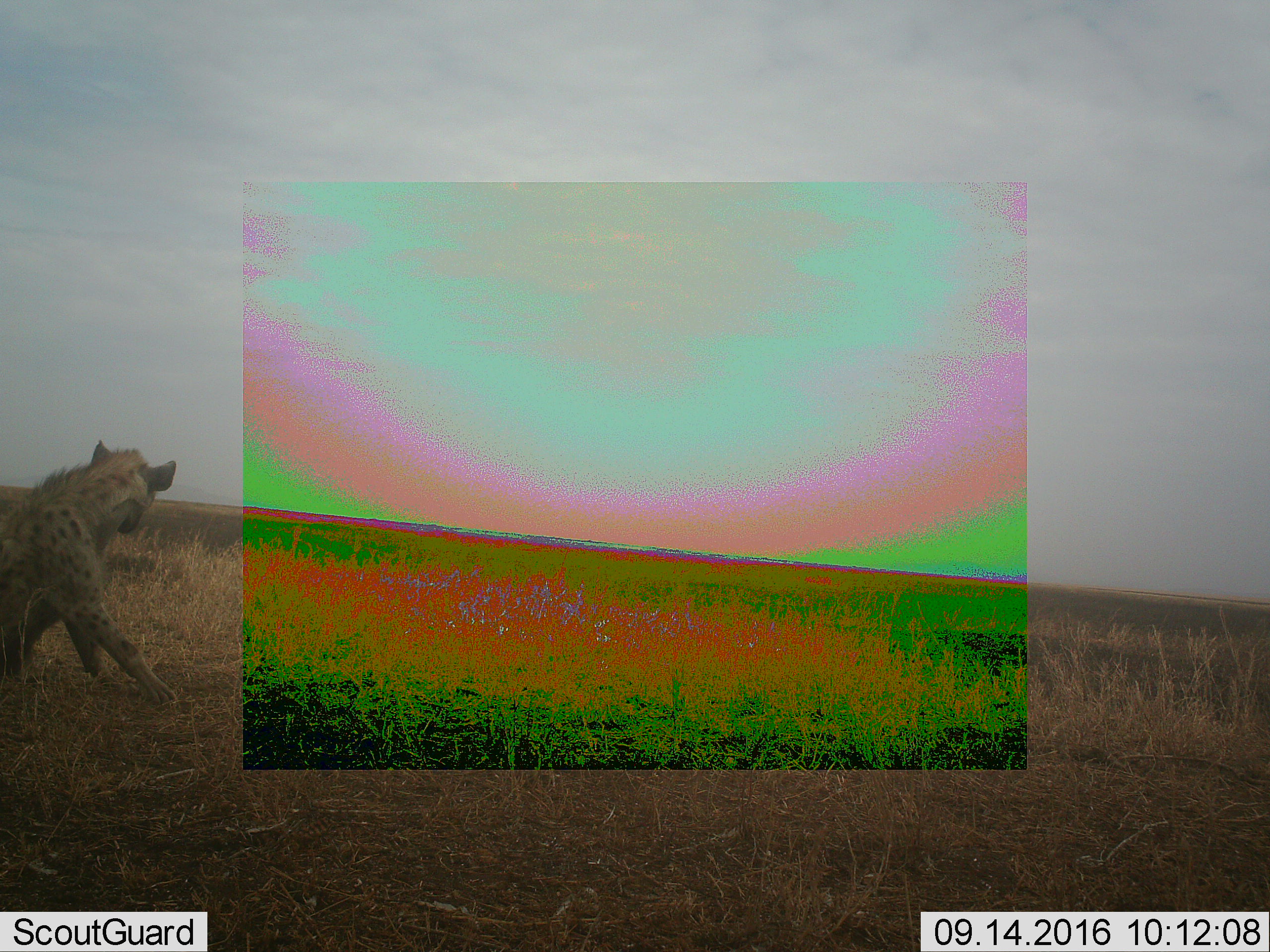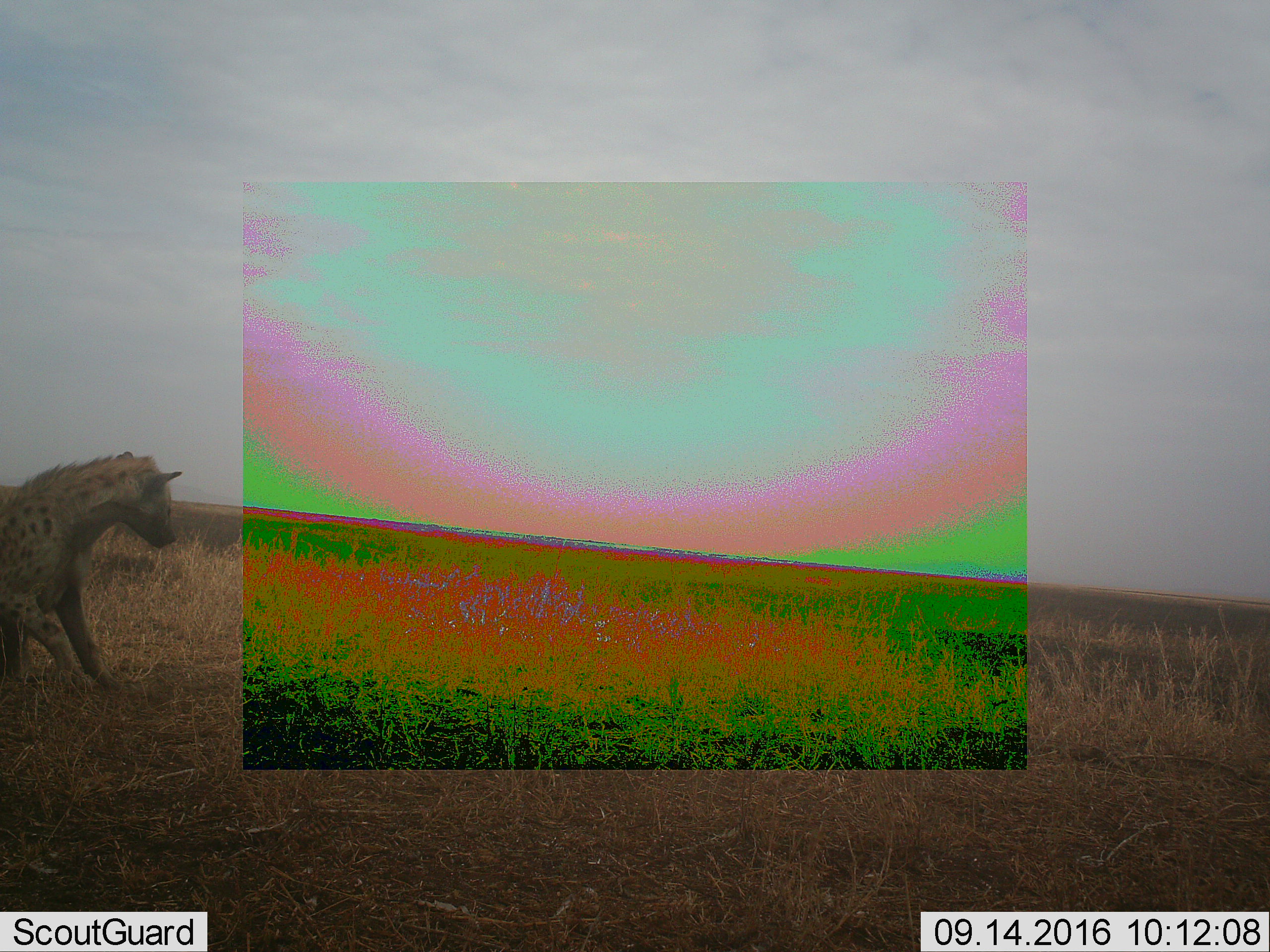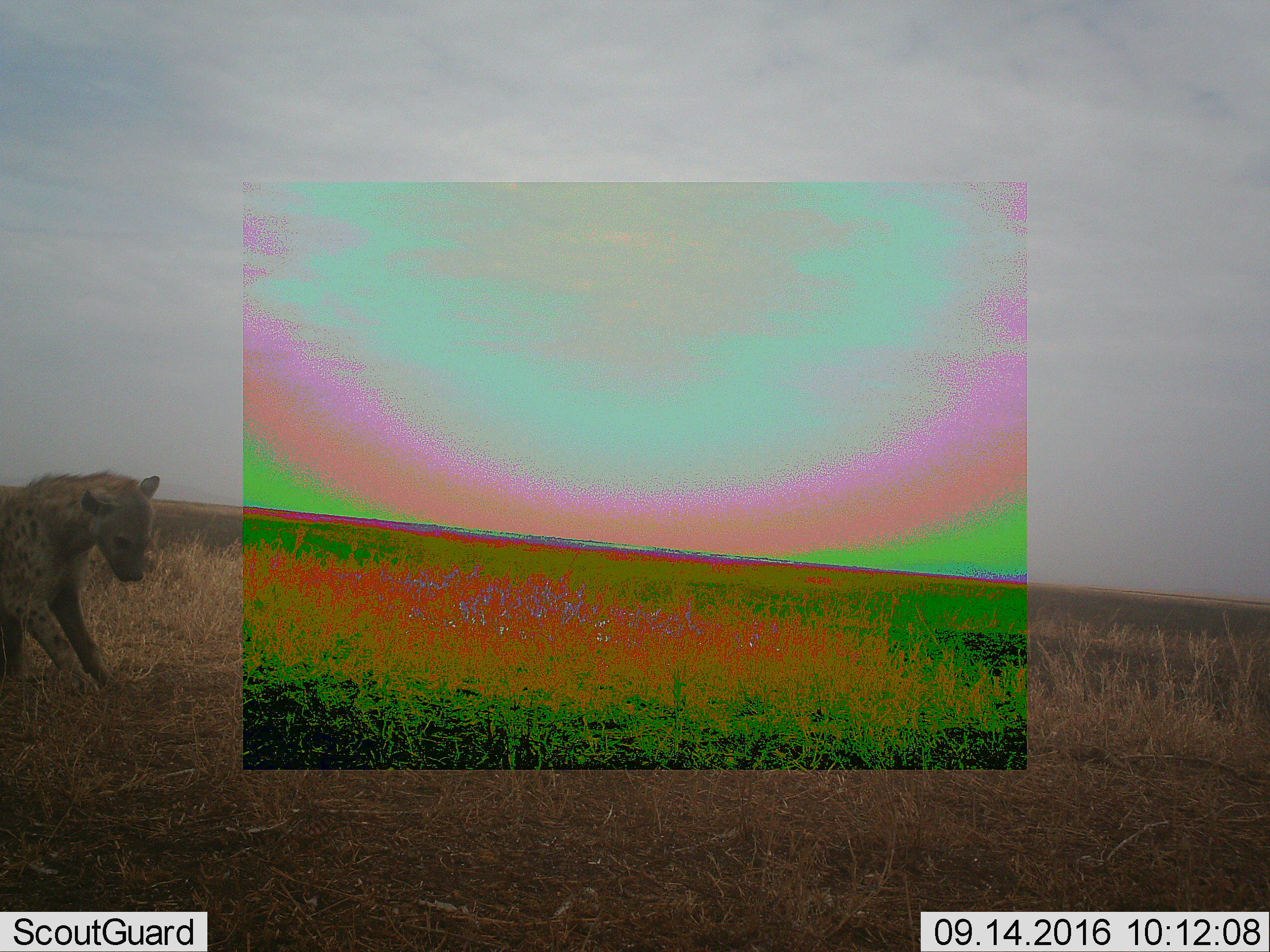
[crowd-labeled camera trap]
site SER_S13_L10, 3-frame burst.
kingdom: Animalia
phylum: Chordata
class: Mammalia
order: Carnivora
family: Hyaenidae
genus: Crocuta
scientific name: Crocuta crocuta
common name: spotted hyena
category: hyenaspotted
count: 1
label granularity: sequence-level